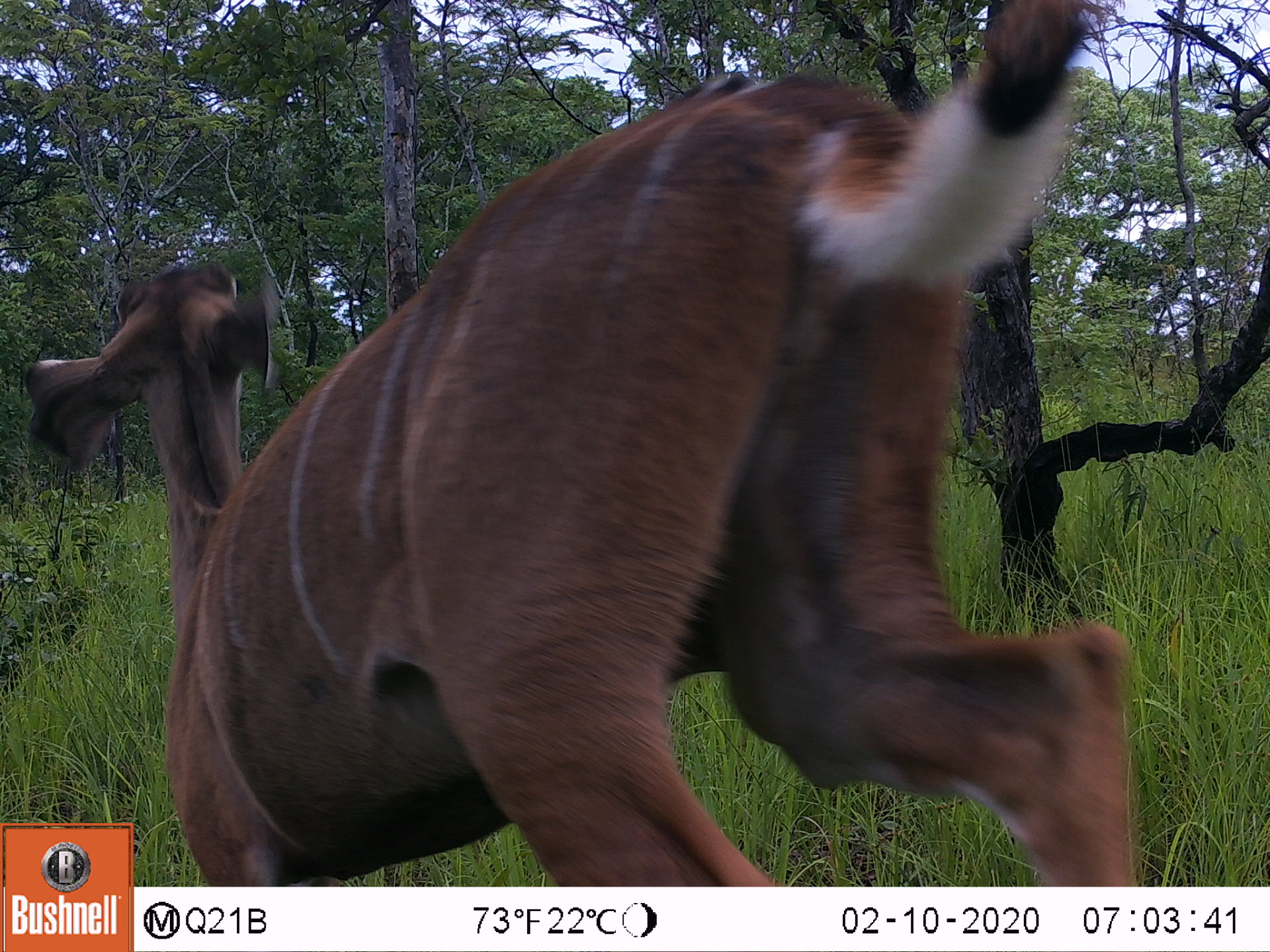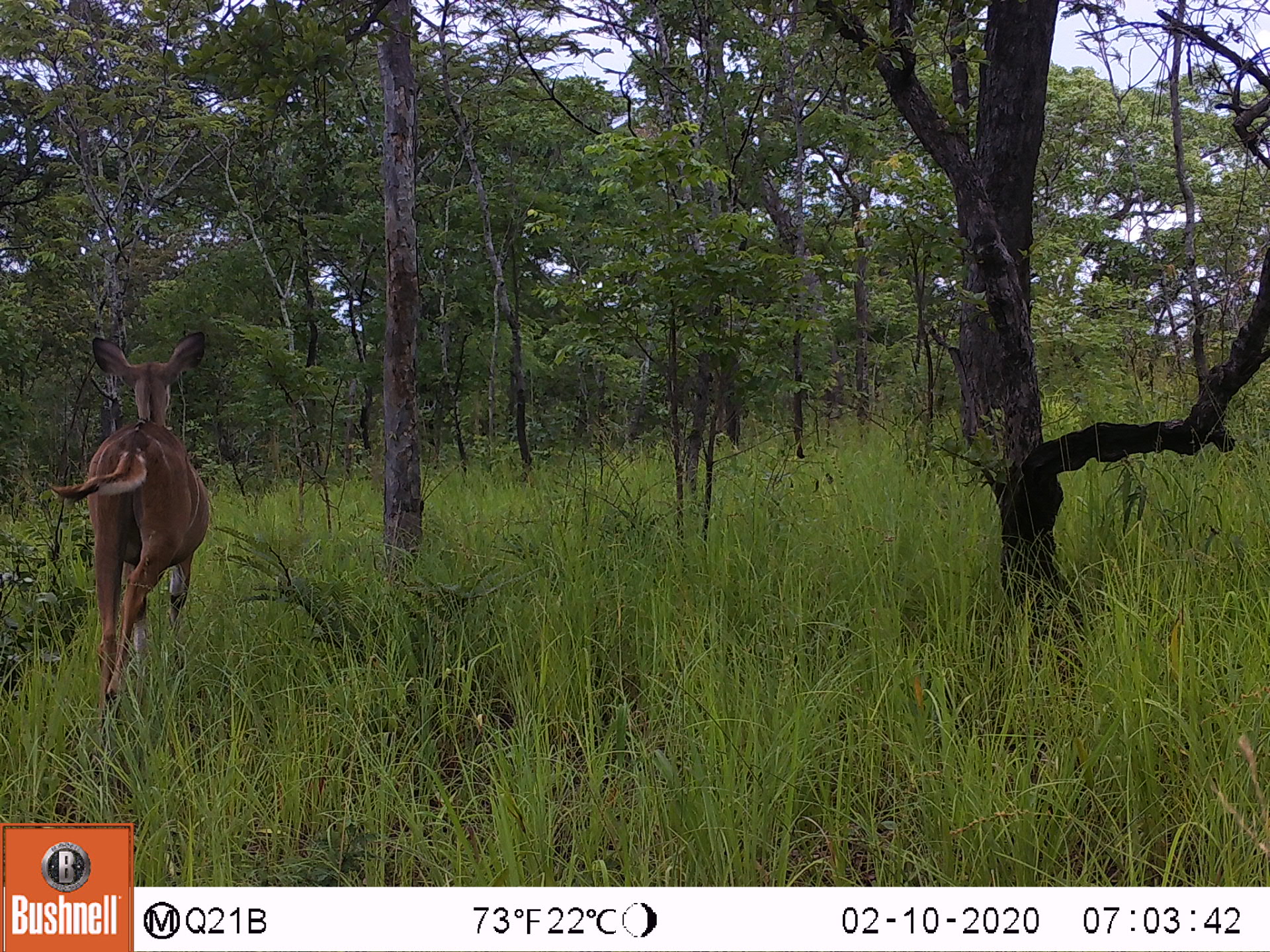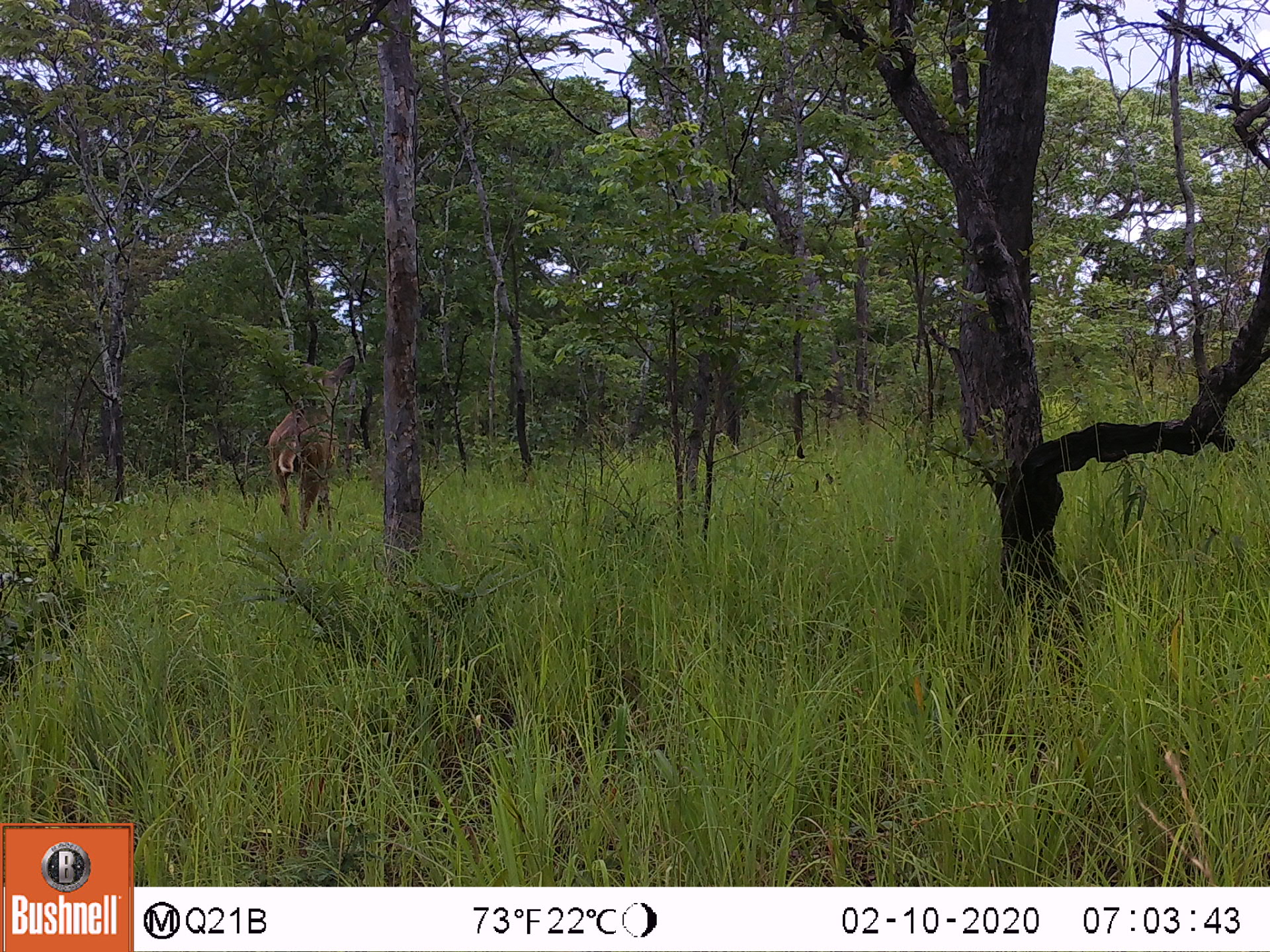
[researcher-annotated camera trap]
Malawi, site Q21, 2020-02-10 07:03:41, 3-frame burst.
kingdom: Animalia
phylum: Chordata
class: Mammalia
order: Artiodactyla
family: Bovidae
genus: Tragelaphus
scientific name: Tragelaphus strepsiceros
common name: greater kudu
Greater kudu (Tragelaphus strepsiceros), count 1.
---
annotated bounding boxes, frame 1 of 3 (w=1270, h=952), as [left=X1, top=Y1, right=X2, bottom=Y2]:
greater kudu: [left=7, top=3, right=1135, bottom=819]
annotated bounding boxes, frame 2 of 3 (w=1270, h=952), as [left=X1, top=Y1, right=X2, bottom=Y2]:
greater kudu: [left=56, top=313, right=229, bottom=744]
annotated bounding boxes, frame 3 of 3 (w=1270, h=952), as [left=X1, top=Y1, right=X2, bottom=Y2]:
greater kudu: [left=260, top=347, right=366, bottom=535]